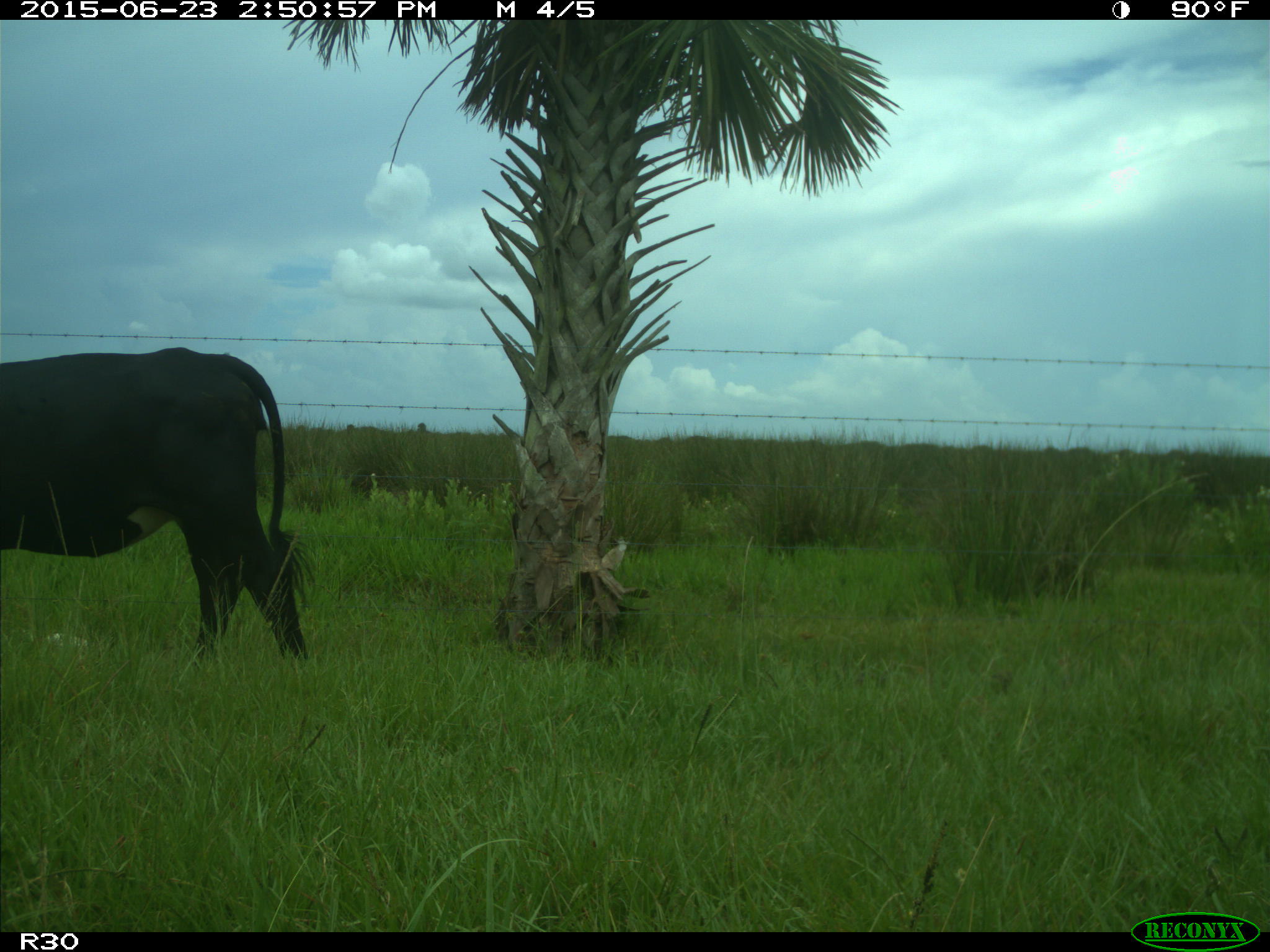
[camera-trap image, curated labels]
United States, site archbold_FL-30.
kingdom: Animalia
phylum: Chordata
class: Mammalia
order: Artiodactyla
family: Bovidae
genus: Bos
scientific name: Bos taurus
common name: domestic cow